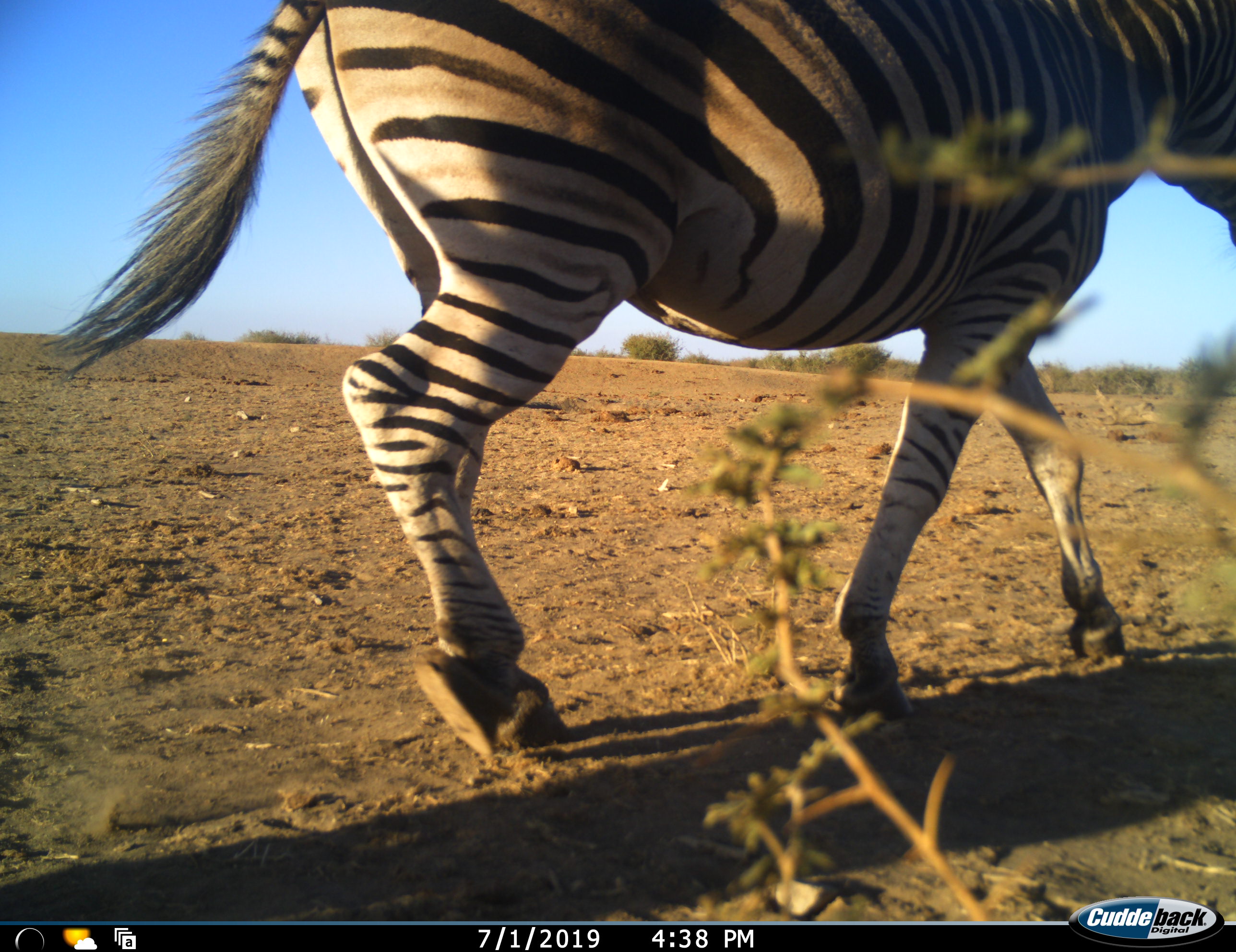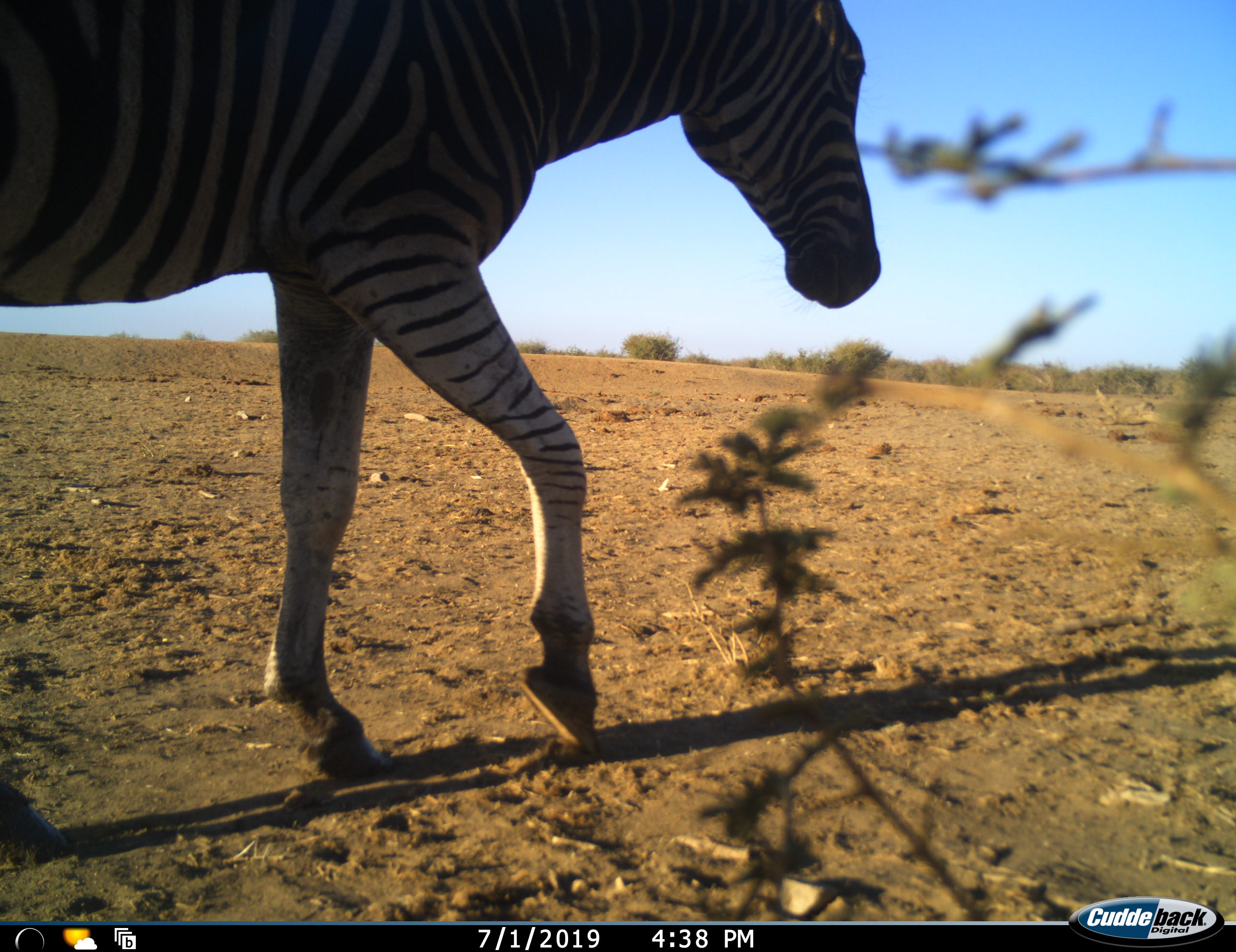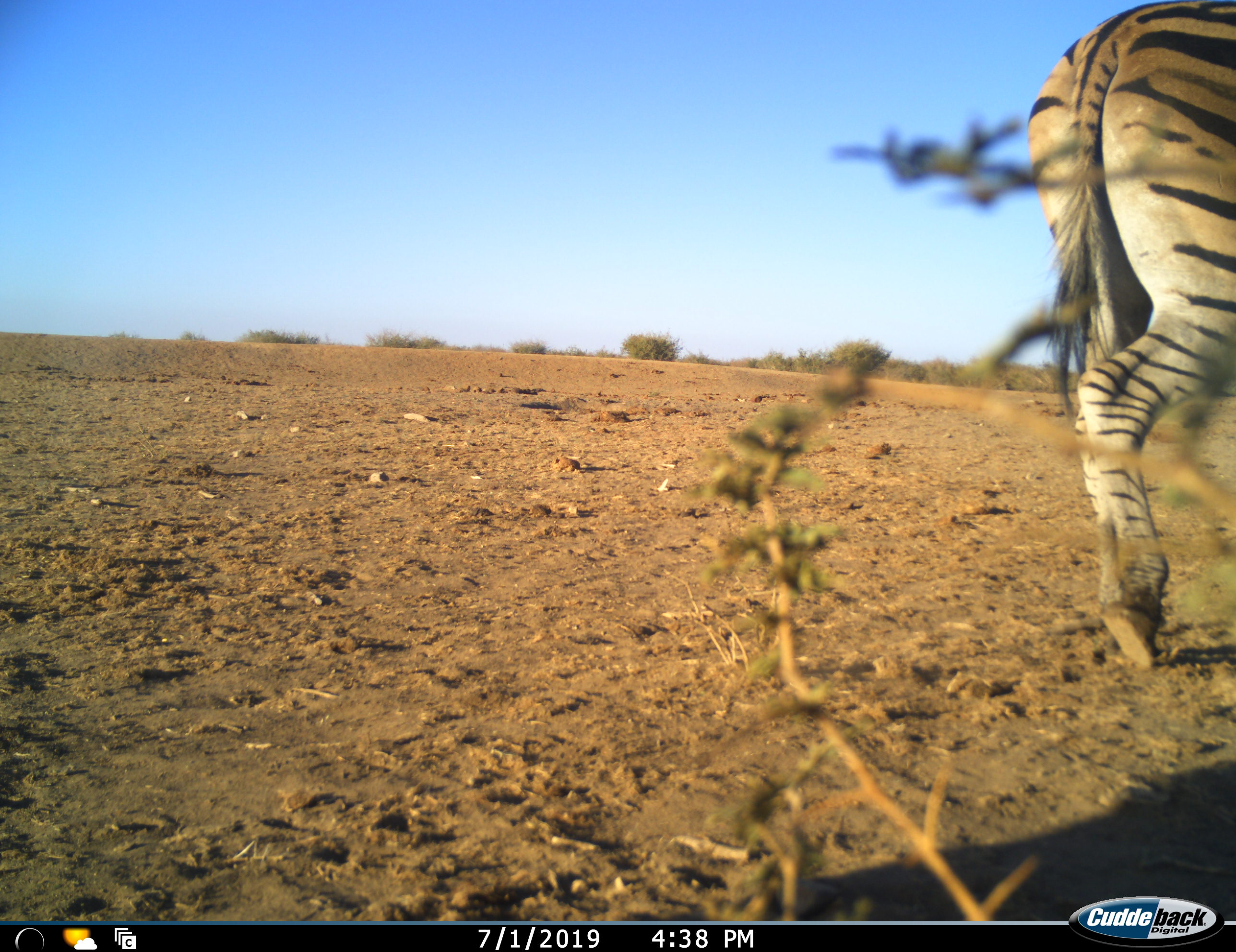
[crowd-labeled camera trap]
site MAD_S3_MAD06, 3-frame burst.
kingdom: Animalia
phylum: Chordata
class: Mammalia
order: Perissodactyla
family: Equidae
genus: Equus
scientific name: Equus quagga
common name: plains zebra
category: zebraplains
Zebraplains (plains zebra) (Equus quagga), count 1. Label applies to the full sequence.